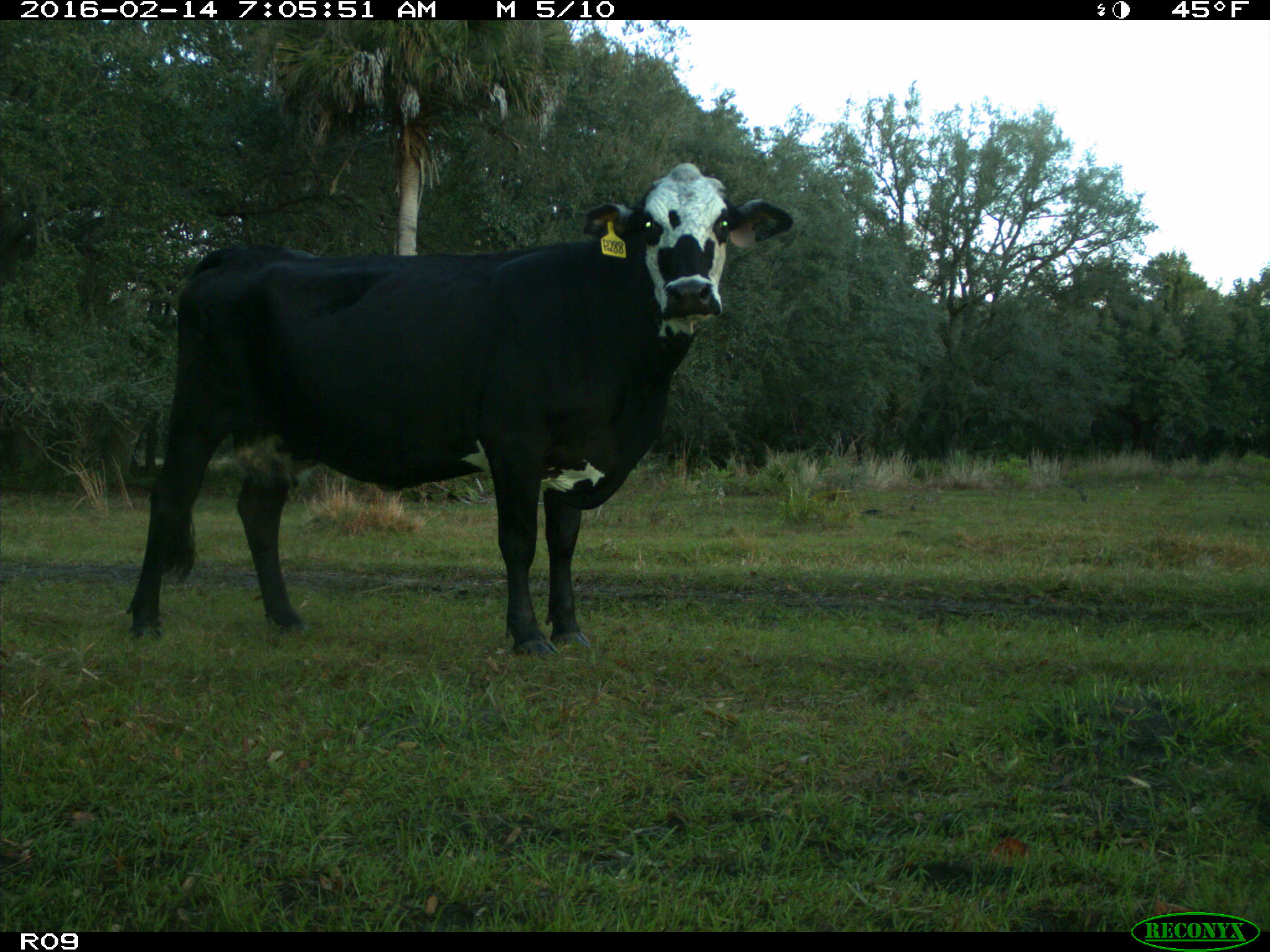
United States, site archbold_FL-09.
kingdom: Animalia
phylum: Chordata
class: Mammalia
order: Artiodactyla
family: Bovidae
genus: Bos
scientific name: Bos taurus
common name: domestic cow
Bos taurus (domestic cow).